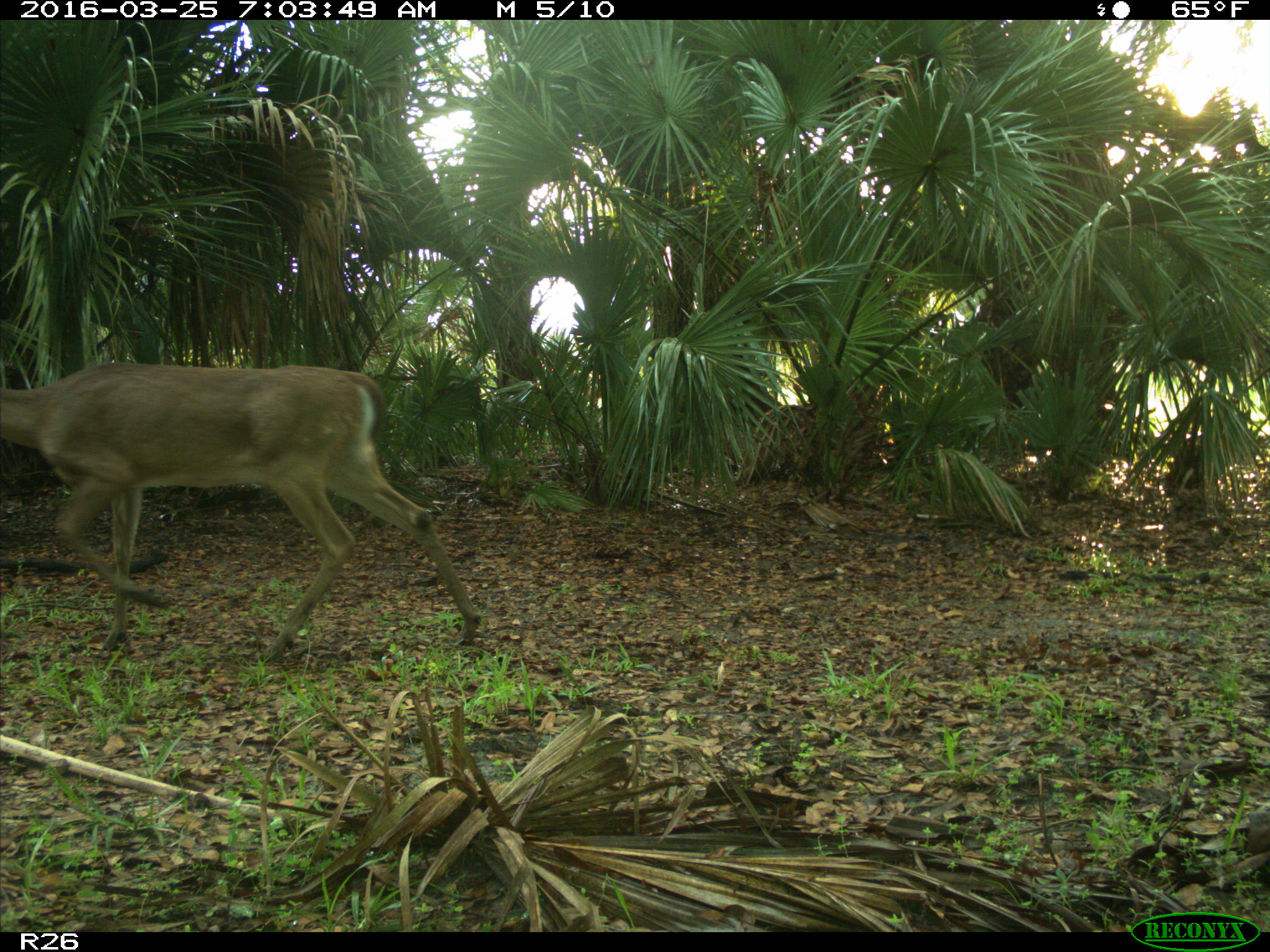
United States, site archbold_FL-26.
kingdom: Animalia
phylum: Chordata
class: Mammalia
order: Artiodactyla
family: Cervidae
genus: Odocoileus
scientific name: Odocoileus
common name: deer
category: unidentified deer